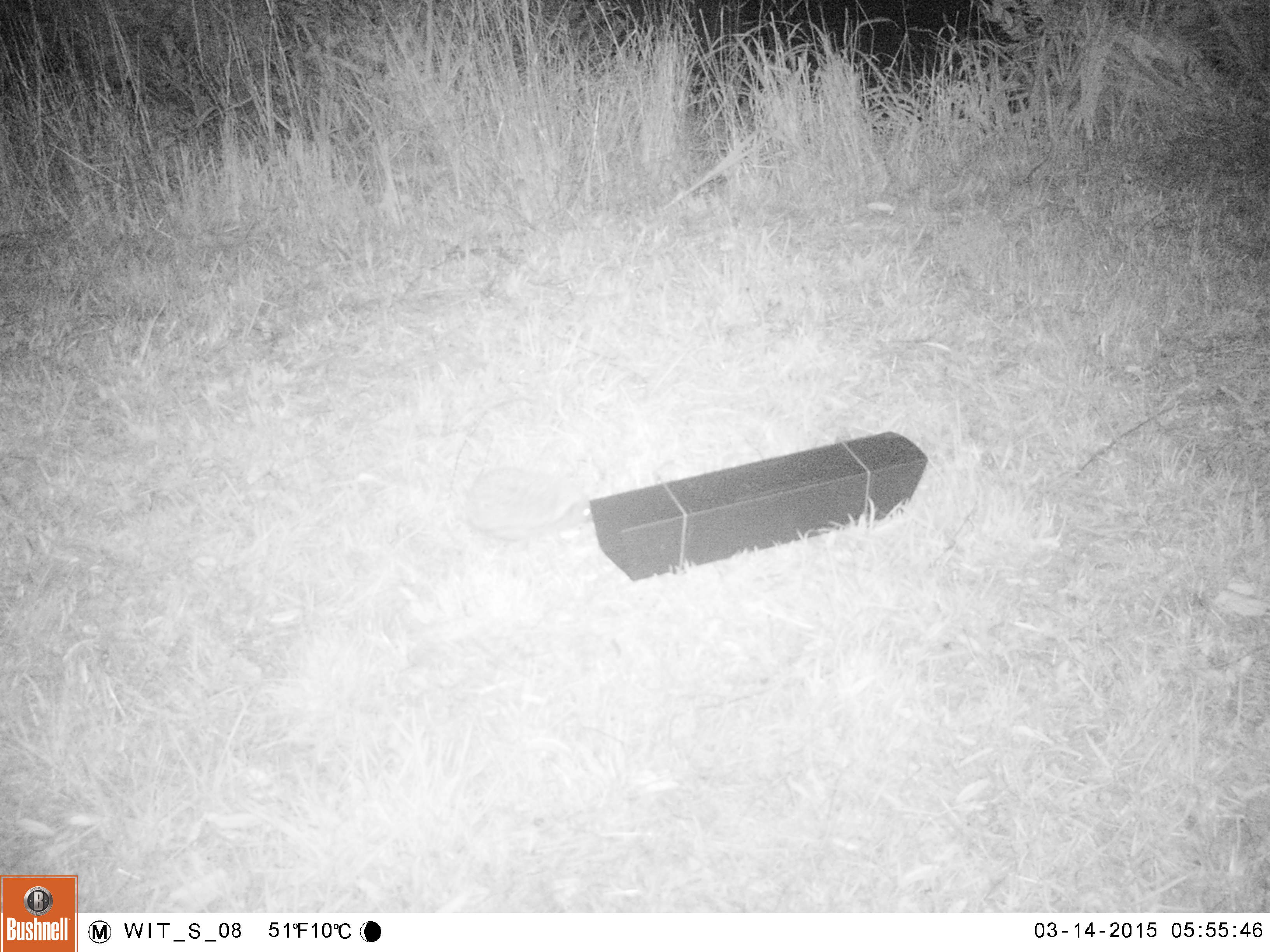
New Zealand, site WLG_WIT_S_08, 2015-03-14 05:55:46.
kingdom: Animalia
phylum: Chordata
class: Mammalia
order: Eulipotyphla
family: Erinaceidae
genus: Erinaceus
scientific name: Erinaceus europaeus europaeus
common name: european hedgehog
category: hedgehog